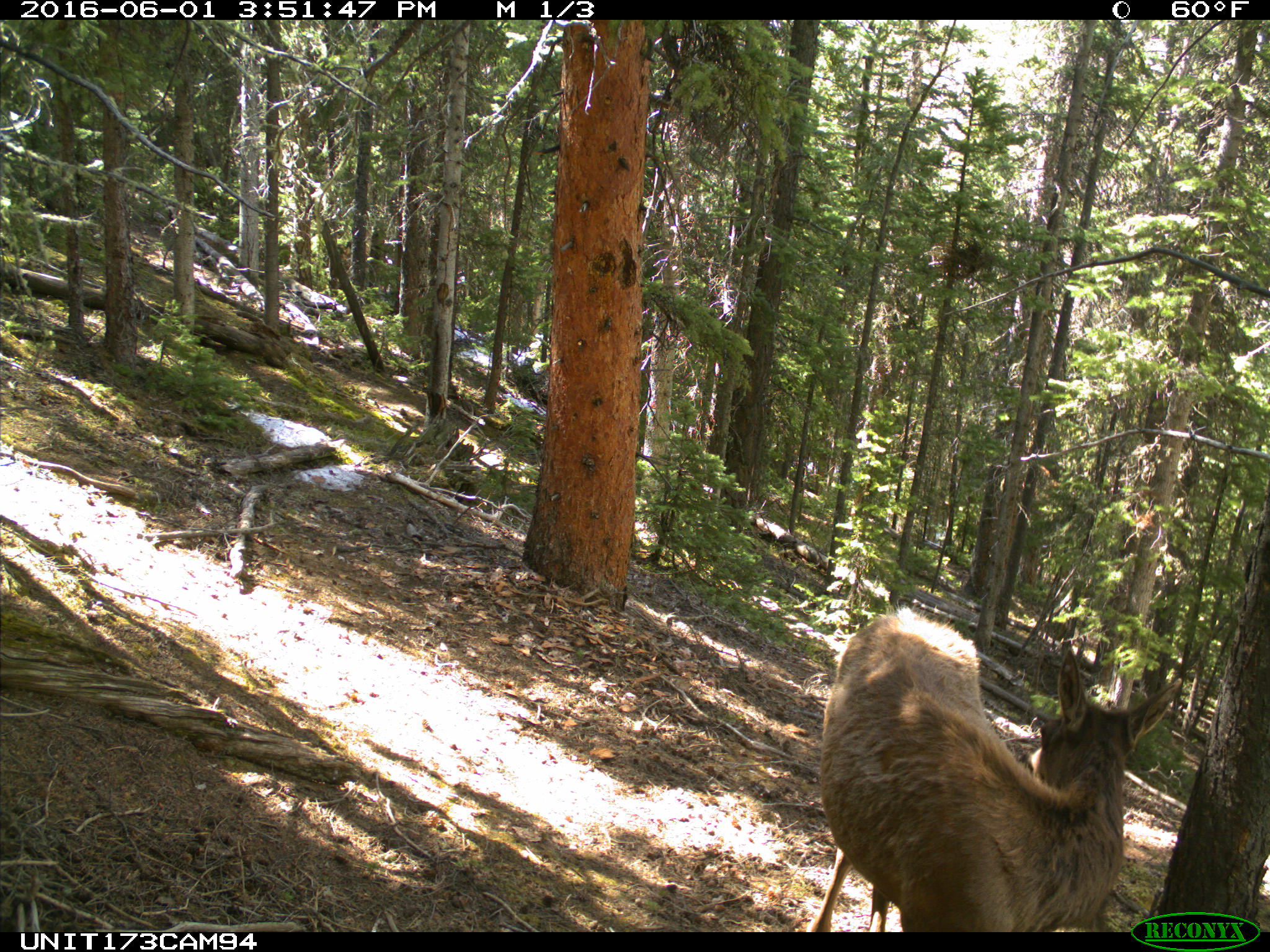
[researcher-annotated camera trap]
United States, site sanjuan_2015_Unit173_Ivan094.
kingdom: Animalia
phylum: Chordata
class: Mammalia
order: Artiodactyla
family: Cervidae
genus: Cervus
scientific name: Cervus elaphus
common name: red deer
Cervus elaphus (red deer).